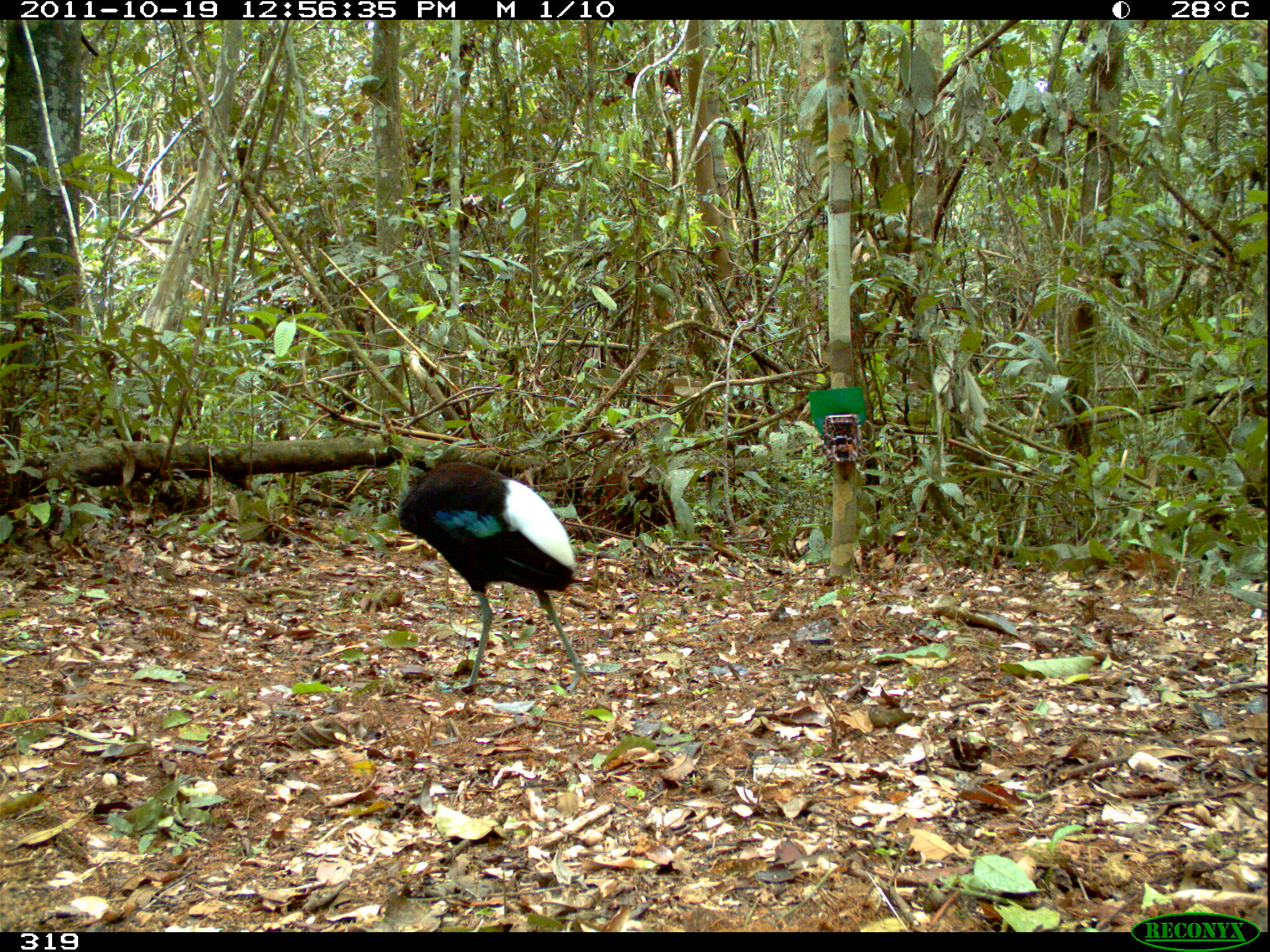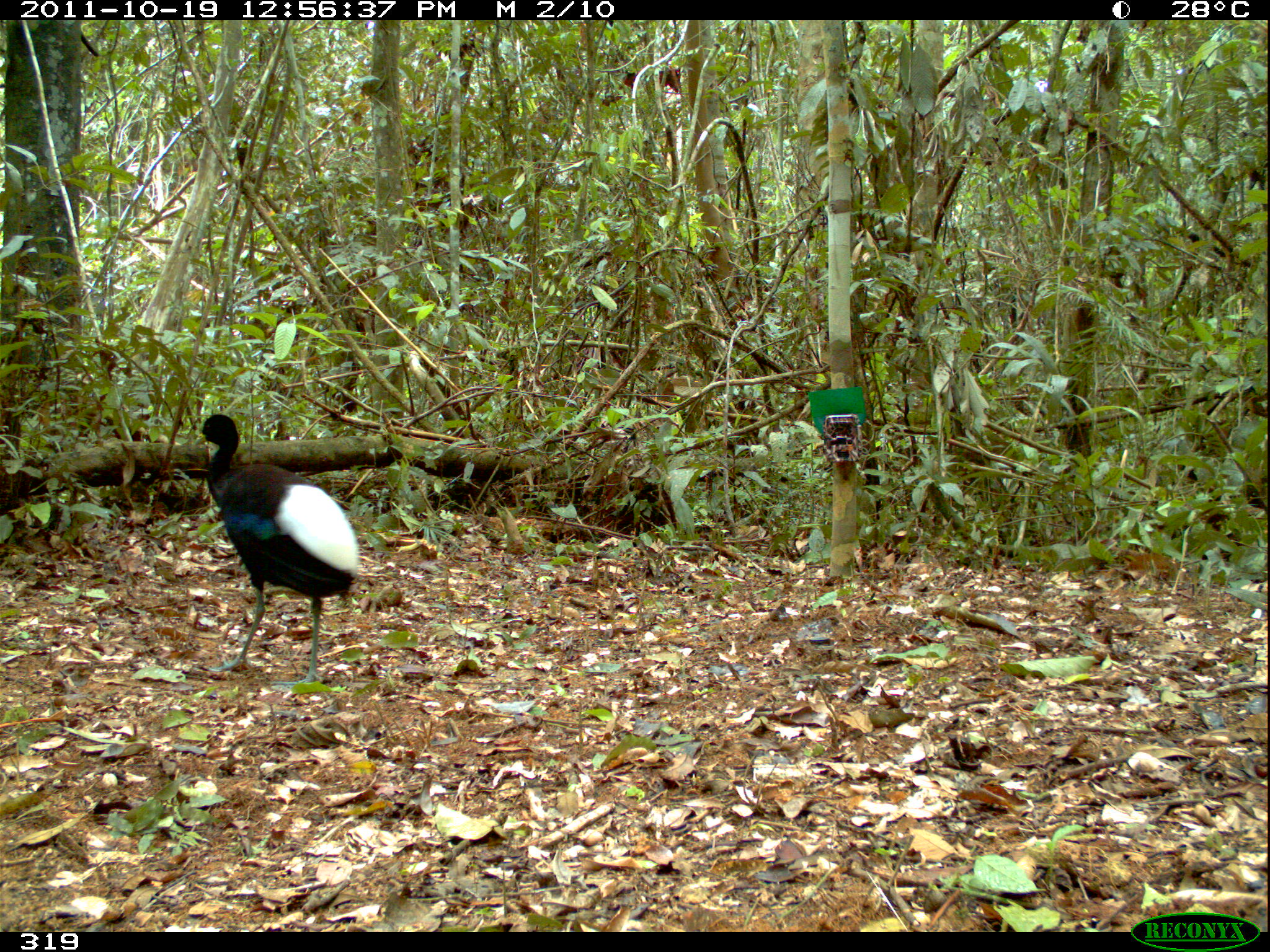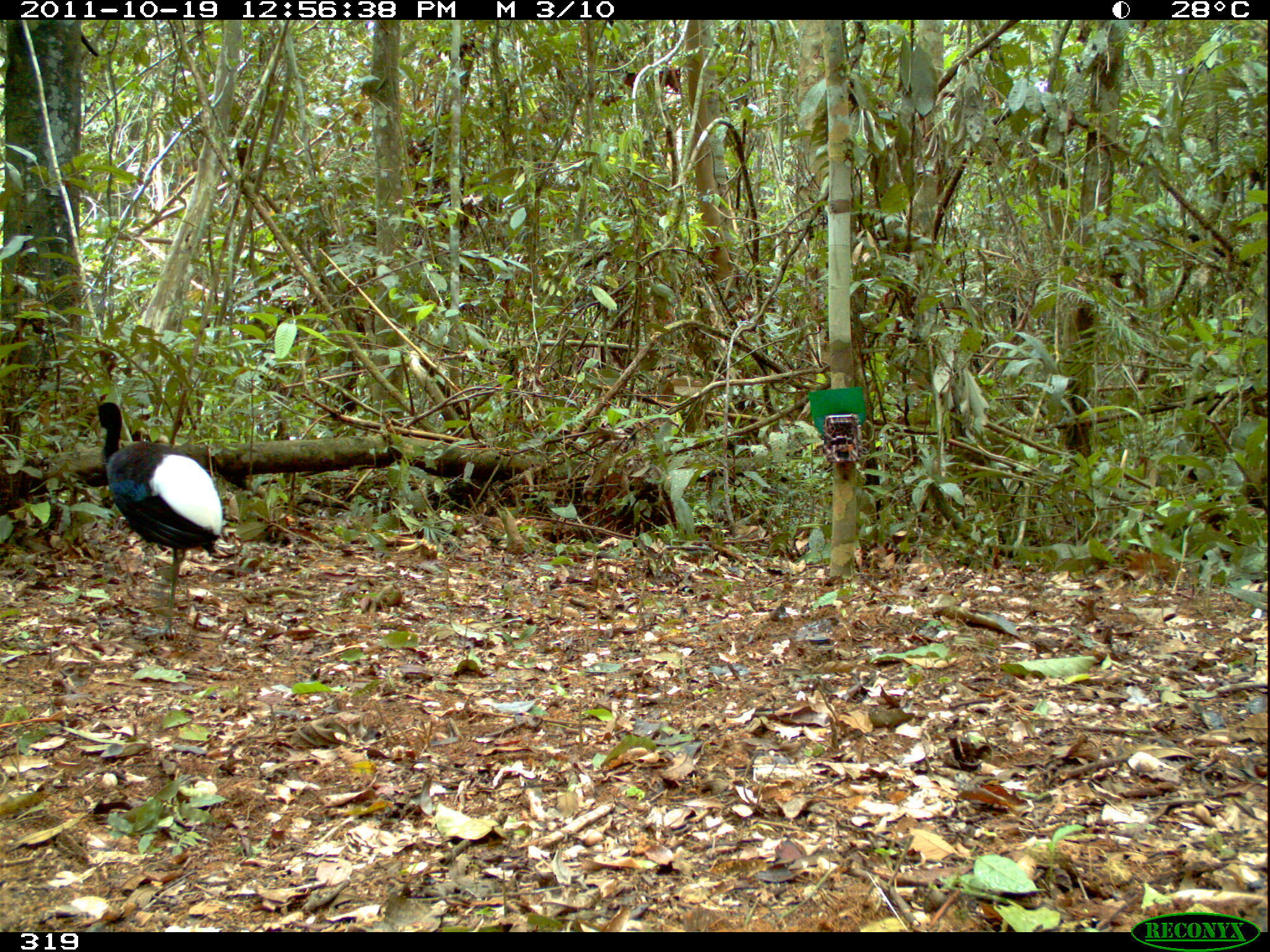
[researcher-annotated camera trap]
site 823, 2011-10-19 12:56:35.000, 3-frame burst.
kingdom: Animalia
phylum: Chordata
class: Aves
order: Gruiformes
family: Psophiidae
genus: Psophia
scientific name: Psophia leucoptera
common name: pale-winged trumpeter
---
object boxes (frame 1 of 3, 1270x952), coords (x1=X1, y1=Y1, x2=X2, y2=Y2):
psophia leucoptera: (x1=396, y1=458, x2=596, y2=696)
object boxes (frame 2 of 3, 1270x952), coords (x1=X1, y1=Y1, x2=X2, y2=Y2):
psophia leucoptera: (x1=193, y1=413, x2=358, y2=699)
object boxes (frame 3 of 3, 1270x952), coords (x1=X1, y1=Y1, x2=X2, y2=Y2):
psophia leucoptera: (x1=91, y1=401, x2=223, y2=638)